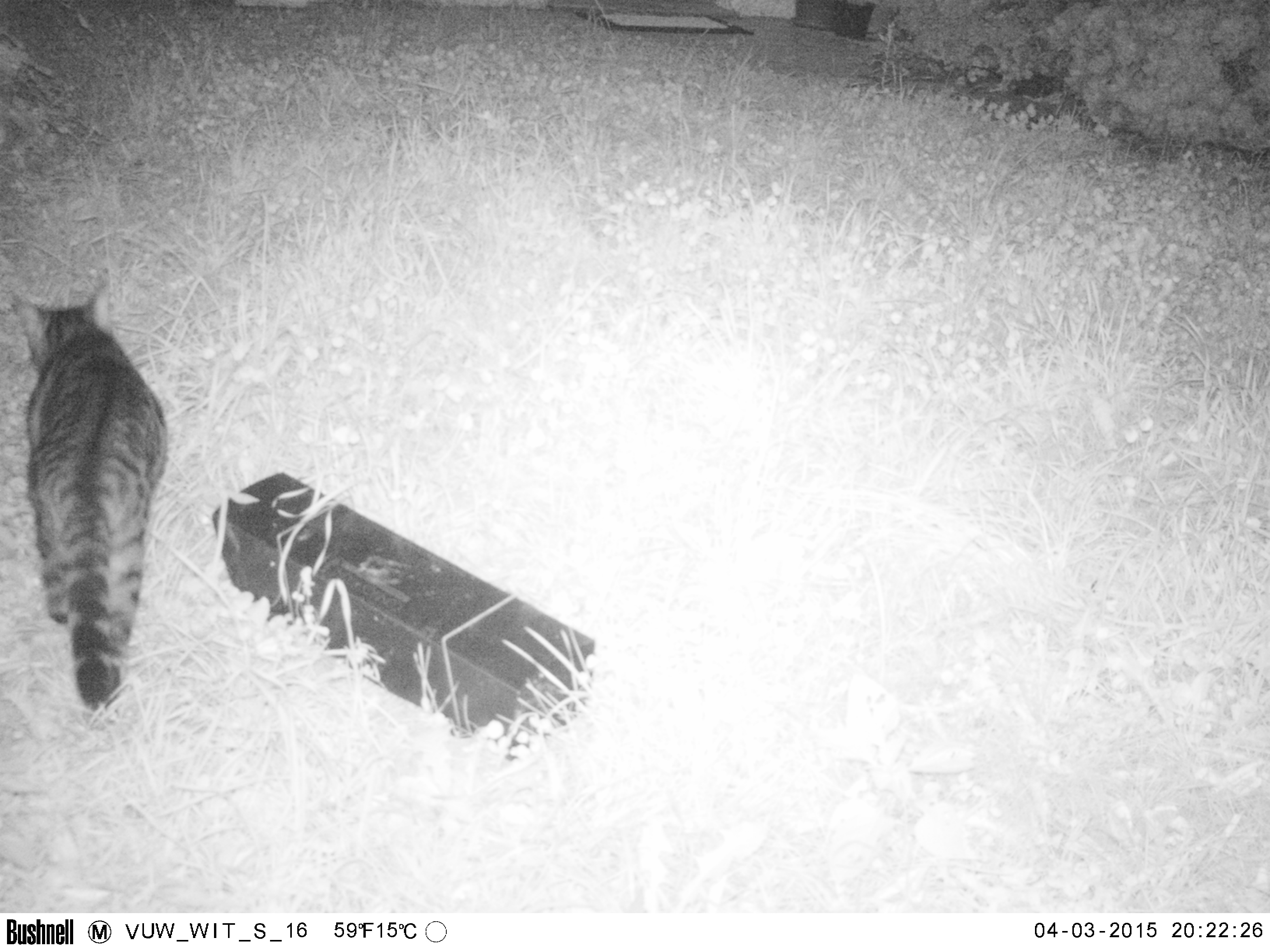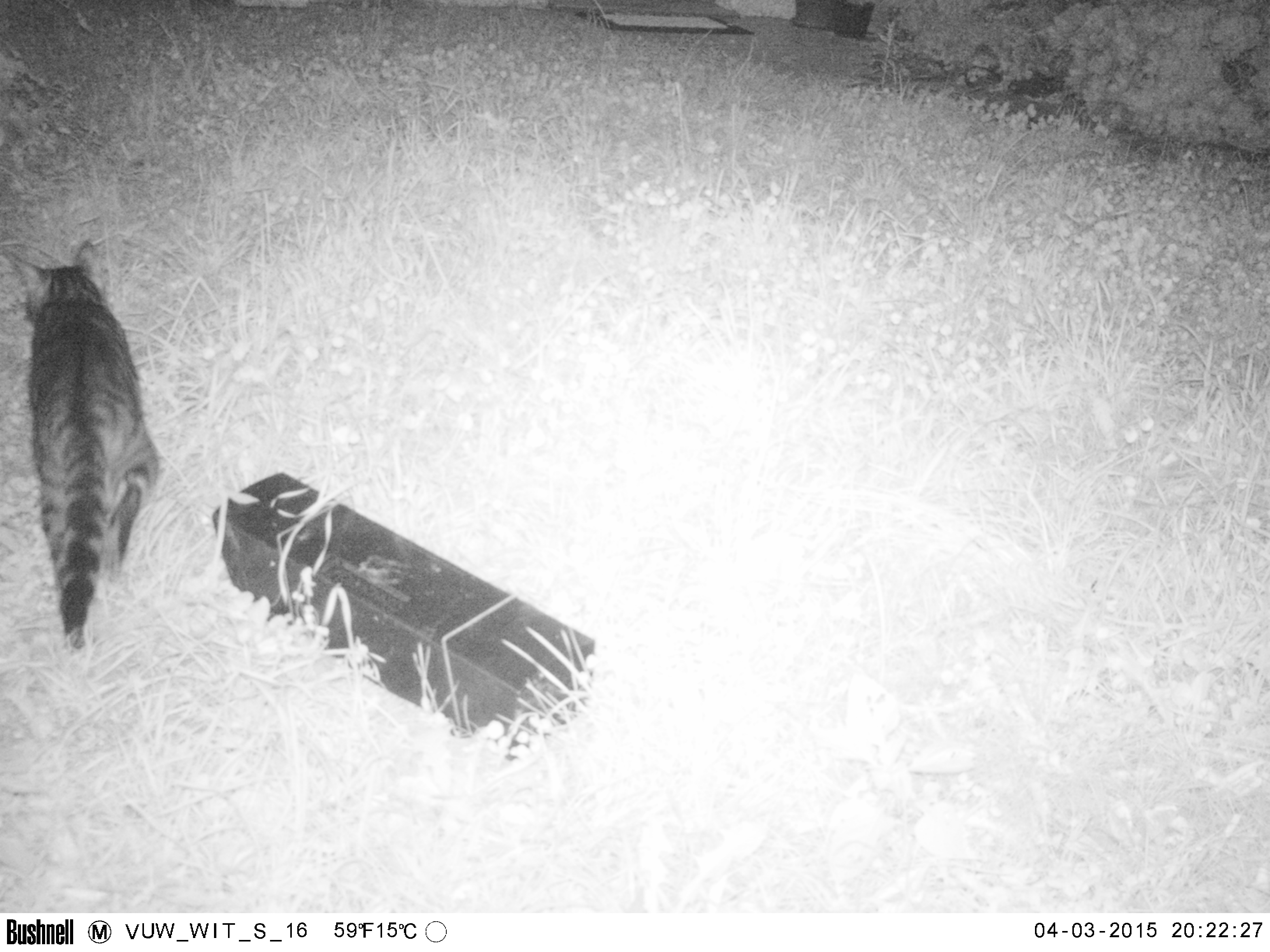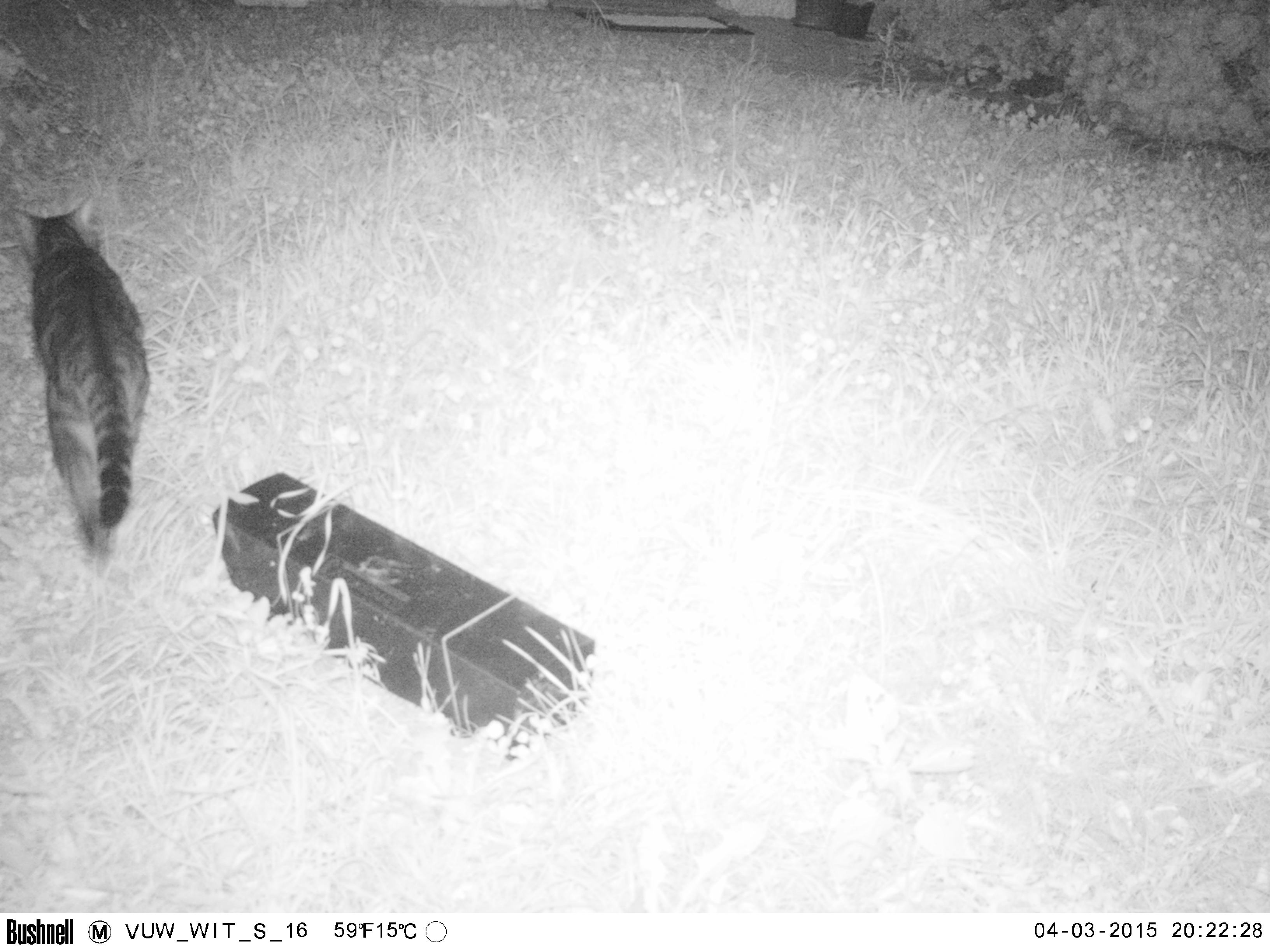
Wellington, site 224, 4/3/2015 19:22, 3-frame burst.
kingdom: Animalia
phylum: Chordata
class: Mammalia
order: Carnivora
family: Felidae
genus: Felis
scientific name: Felis catus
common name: cat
Cat (Felis catus).